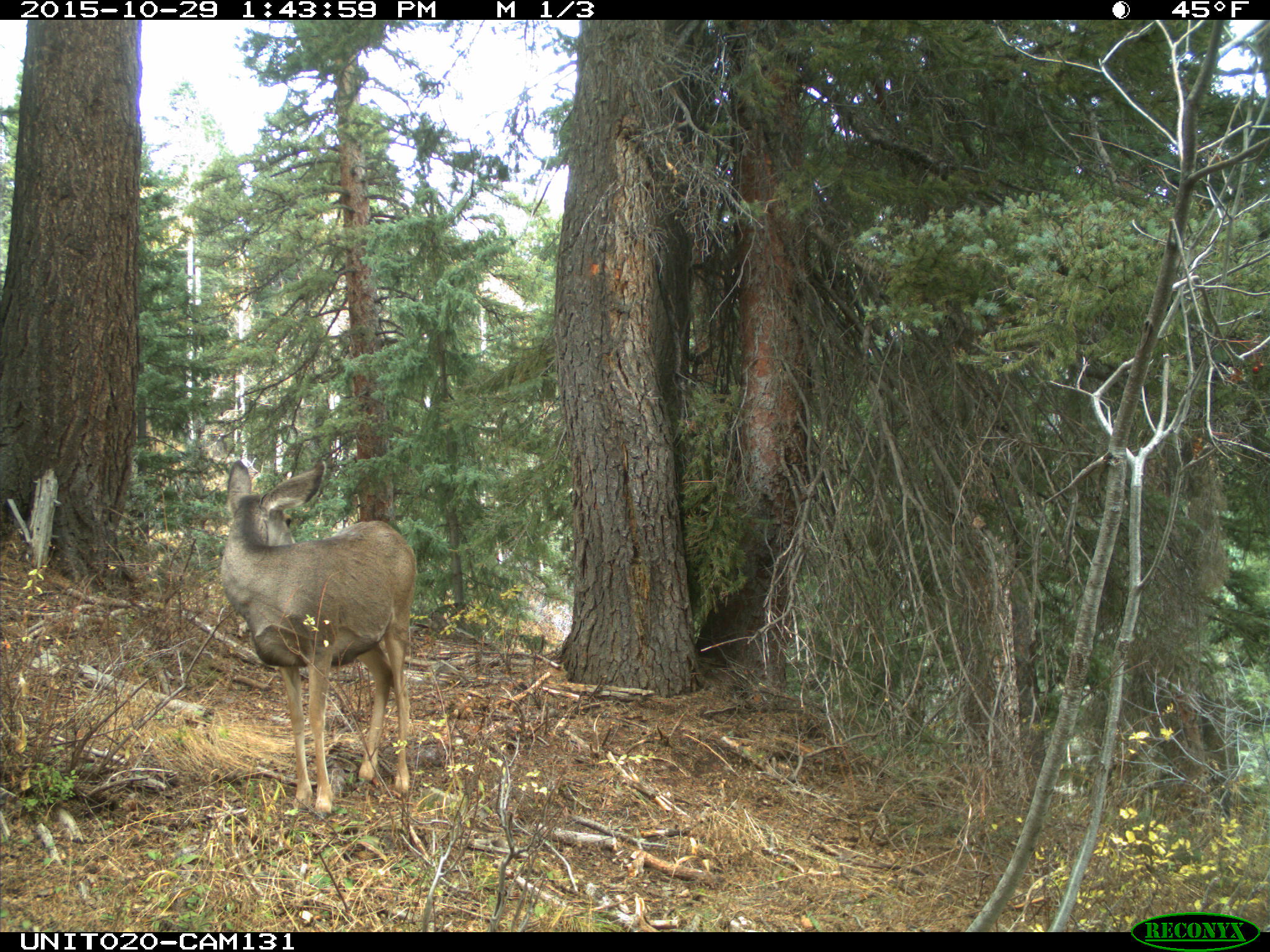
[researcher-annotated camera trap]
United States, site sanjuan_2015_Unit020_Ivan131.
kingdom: Animalia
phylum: Chordata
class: Mammalia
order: Artiodactyla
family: Cervidae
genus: Odocoileus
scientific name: Odocoileus hemionus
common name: mule deer